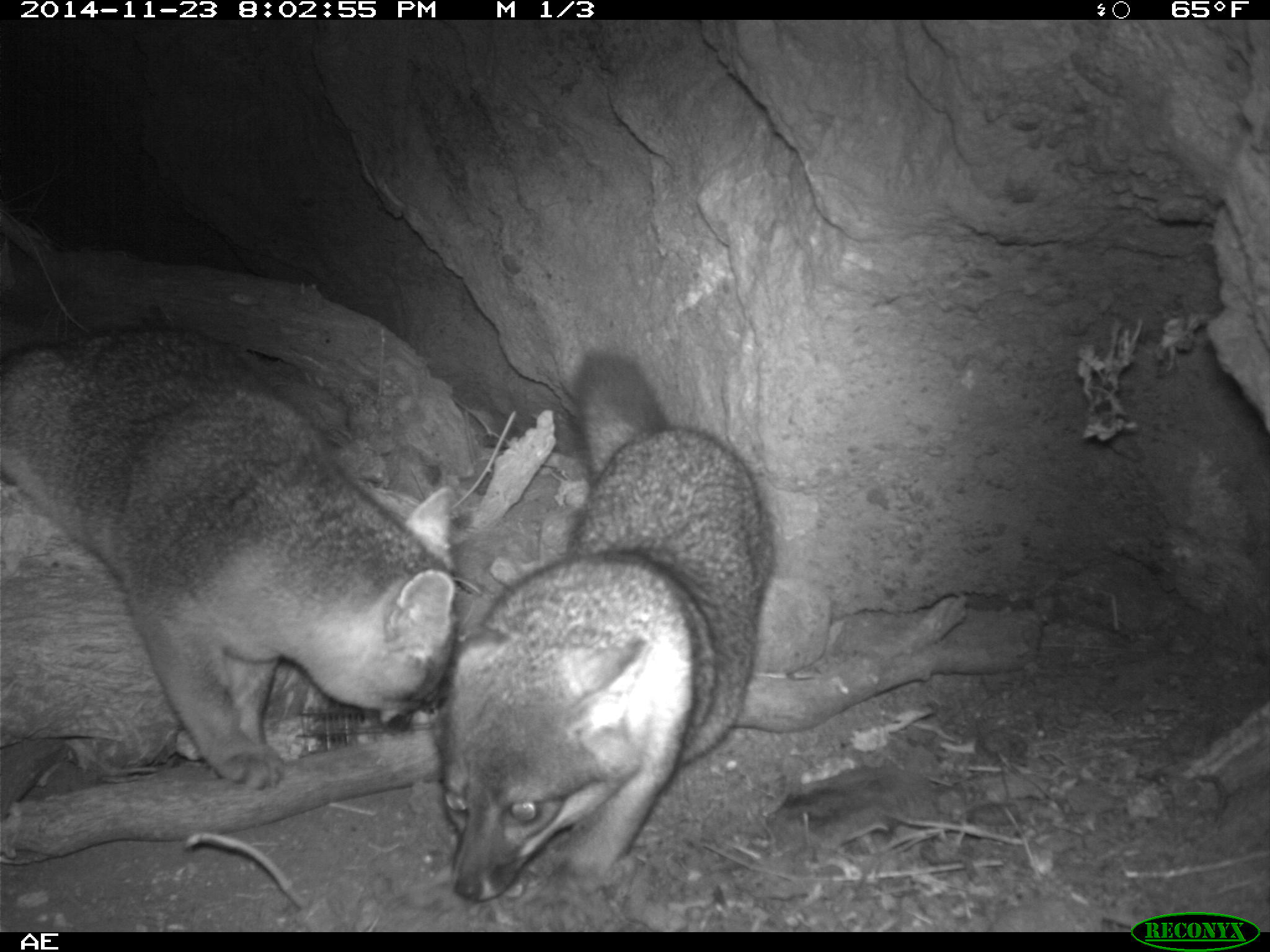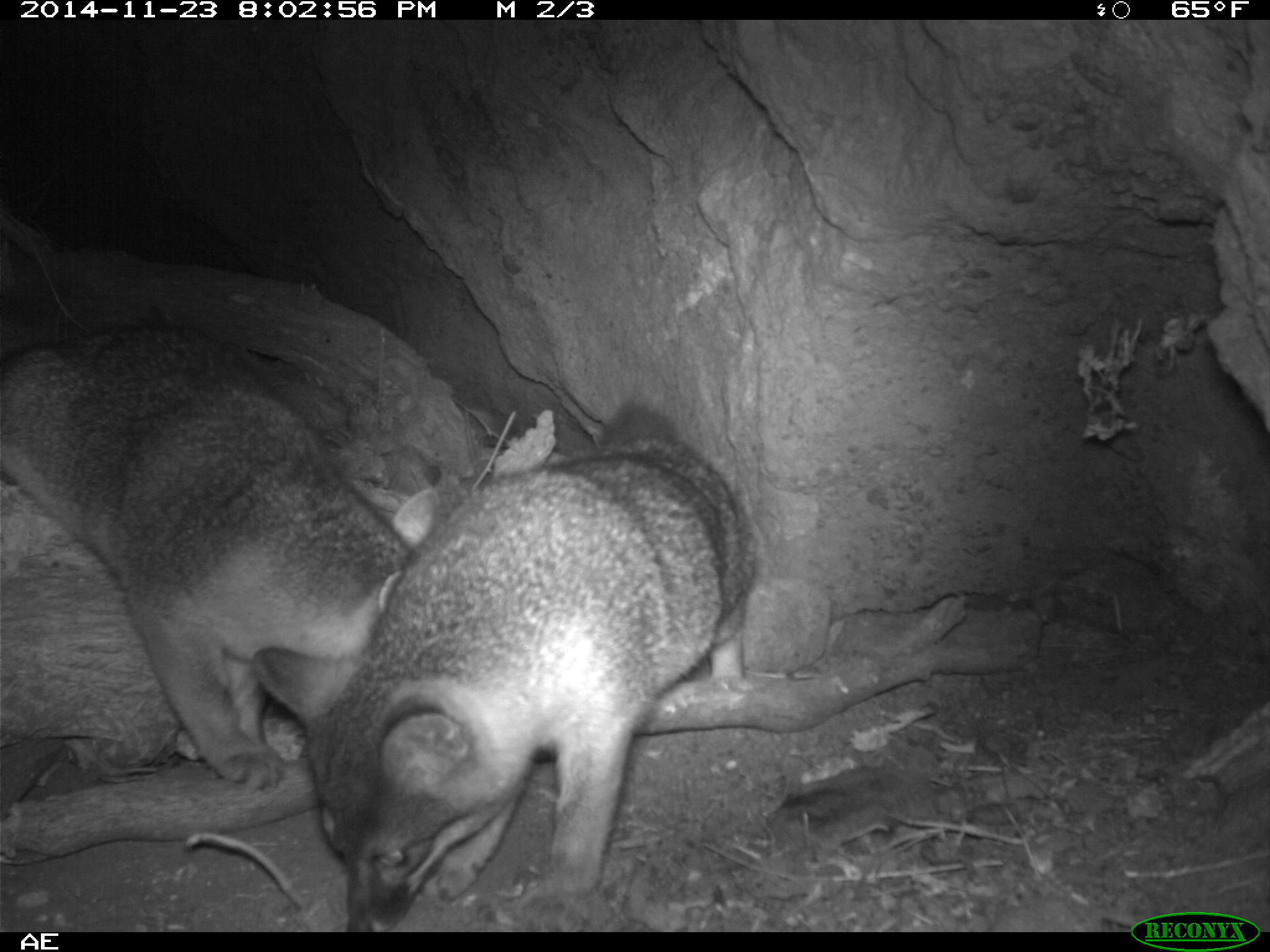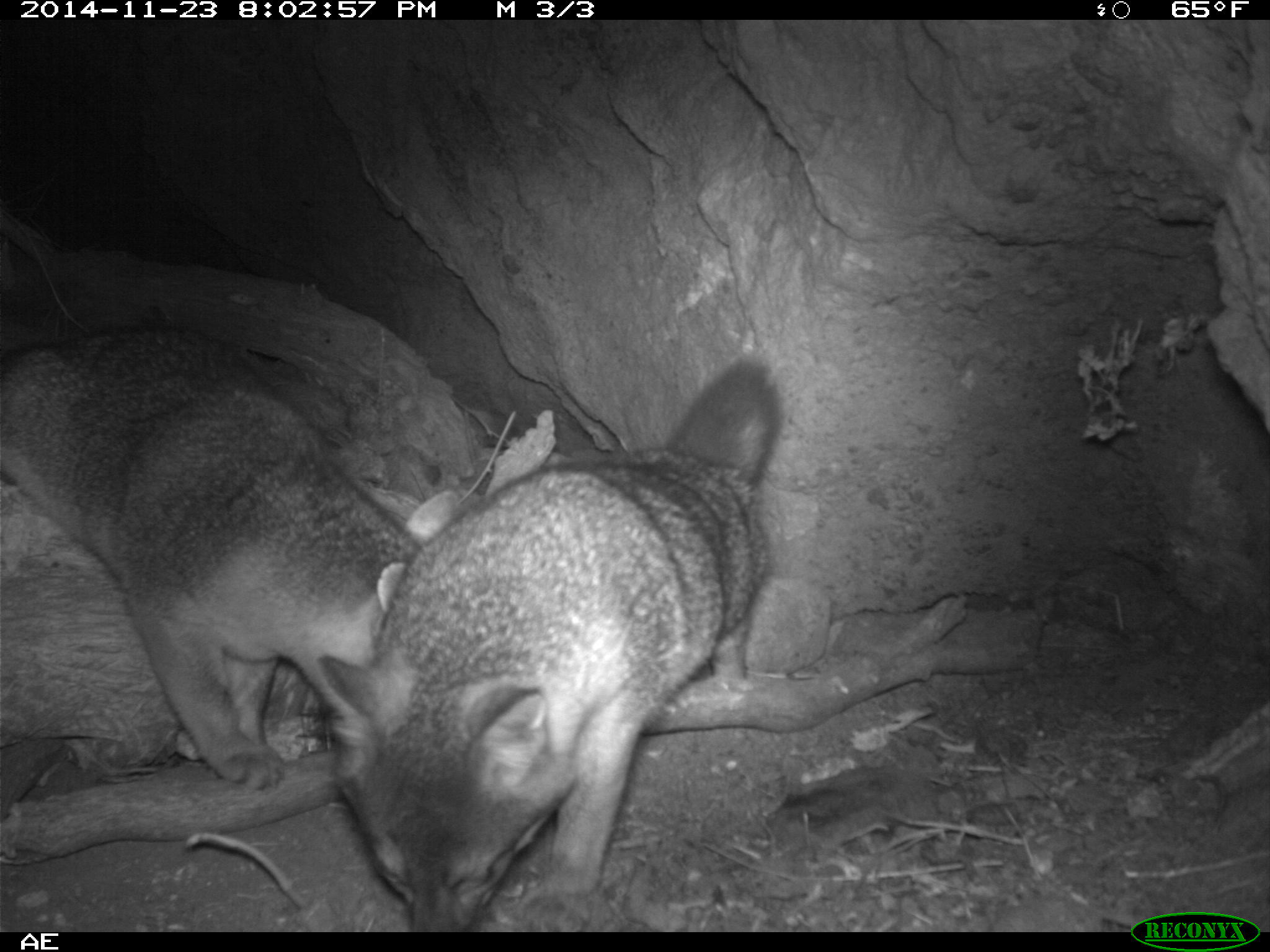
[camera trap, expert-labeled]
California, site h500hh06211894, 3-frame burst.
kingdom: Animalia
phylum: Chordata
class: Mammalia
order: Carnivora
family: Canidae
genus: Urocyon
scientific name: Urocyon littoralis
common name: island fox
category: fox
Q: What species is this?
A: Fox (island fox) (Urocyon littoralis).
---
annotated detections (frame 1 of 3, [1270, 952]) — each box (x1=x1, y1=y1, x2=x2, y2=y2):
fox: (x1=0, y1=322, x2=452, y2=788); (x1=436, y1=350, x2=778, y2=900)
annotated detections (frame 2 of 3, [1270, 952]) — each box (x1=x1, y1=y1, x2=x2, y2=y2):
fox: (x1=253, y1=402, x2=755, y2=932); (x1=0, y1=321, x2=451, y2=790)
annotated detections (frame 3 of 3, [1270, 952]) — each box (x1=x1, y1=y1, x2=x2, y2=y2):
fox: (x1=320, y1=355, x2=779, y2=932); (x1=0, y1=323, x2=419, y2=790)